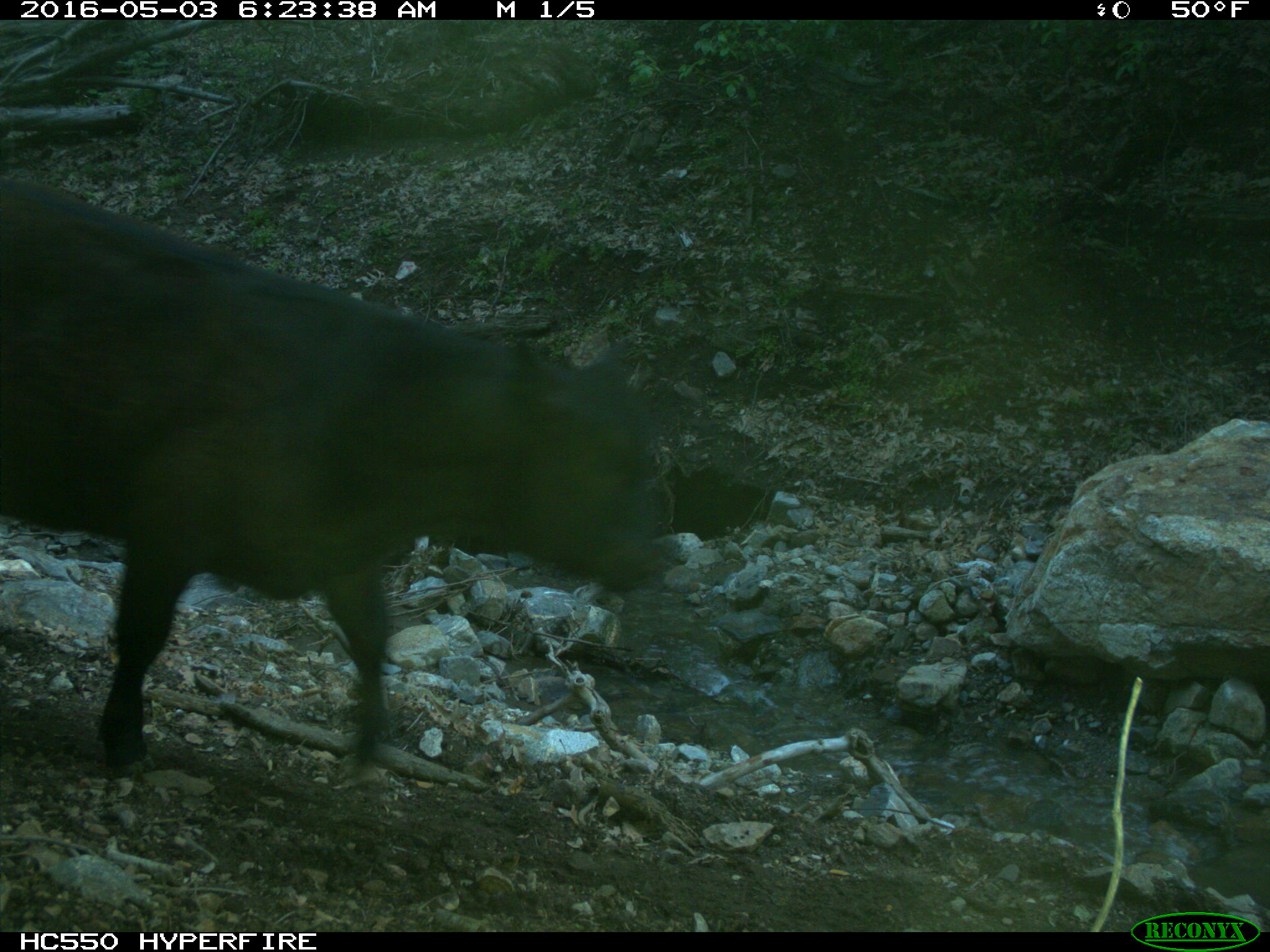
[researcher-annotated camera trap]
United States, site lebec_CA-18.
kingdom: Animalia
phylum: Chordata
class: Mammalia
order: Artiodactyla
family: Bovidae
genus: Bos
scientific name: Bos taurus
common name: domestic cow